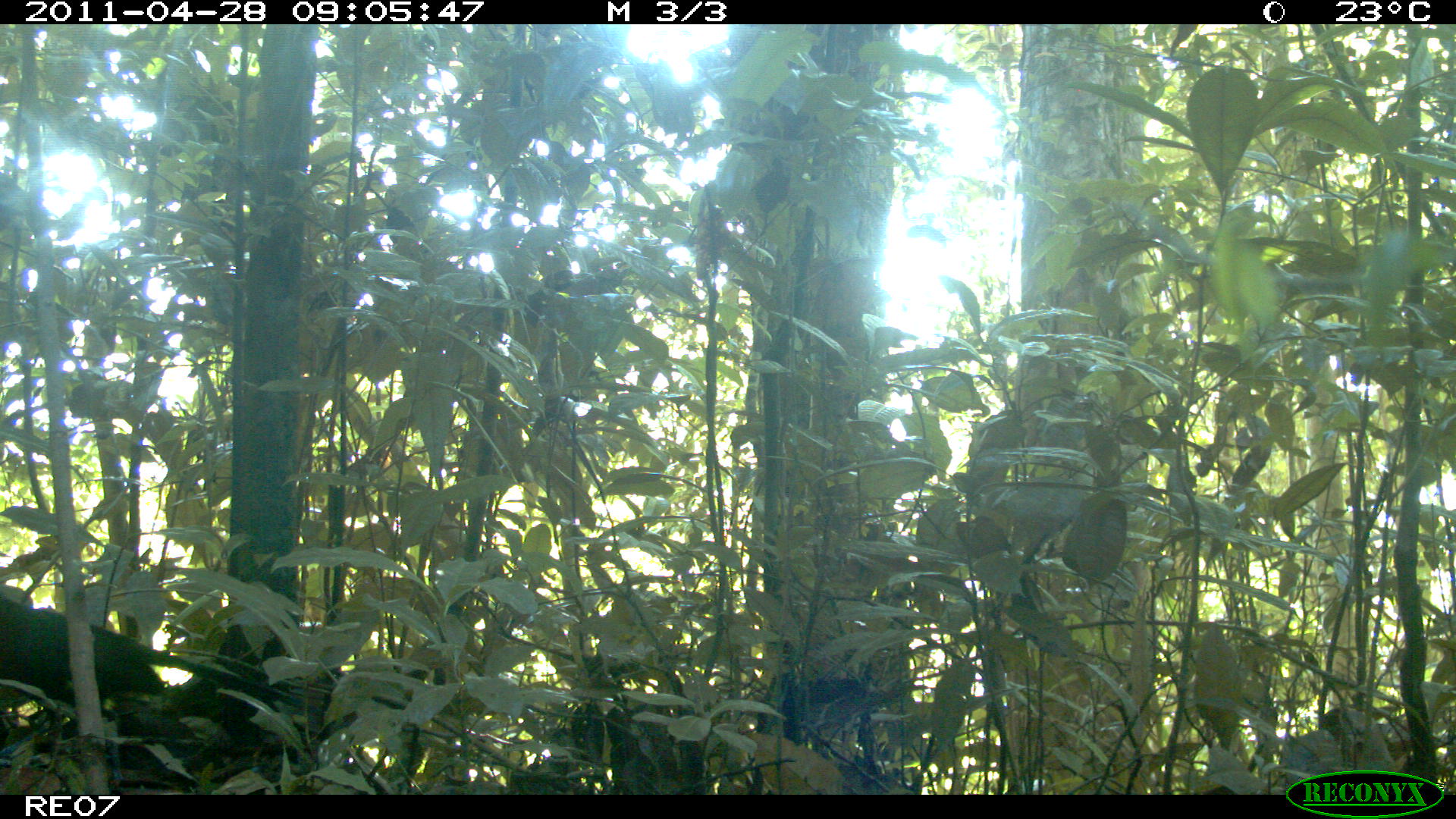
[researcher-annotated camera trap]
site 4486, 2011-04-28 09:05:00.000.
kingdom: Animalia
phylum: Chordata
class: Aves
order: Cuculiformes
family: Cuculidae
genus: Coua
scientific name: Coua serriana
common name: red-breasted coua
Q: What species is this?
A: Coua serriana (red-breasted coua).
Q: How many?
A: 1.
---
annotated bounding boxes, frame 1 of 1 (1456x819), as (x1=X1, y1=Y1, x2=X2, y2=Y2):
coua serriana: (x1=0, y1=591, x2=298, y2=767)